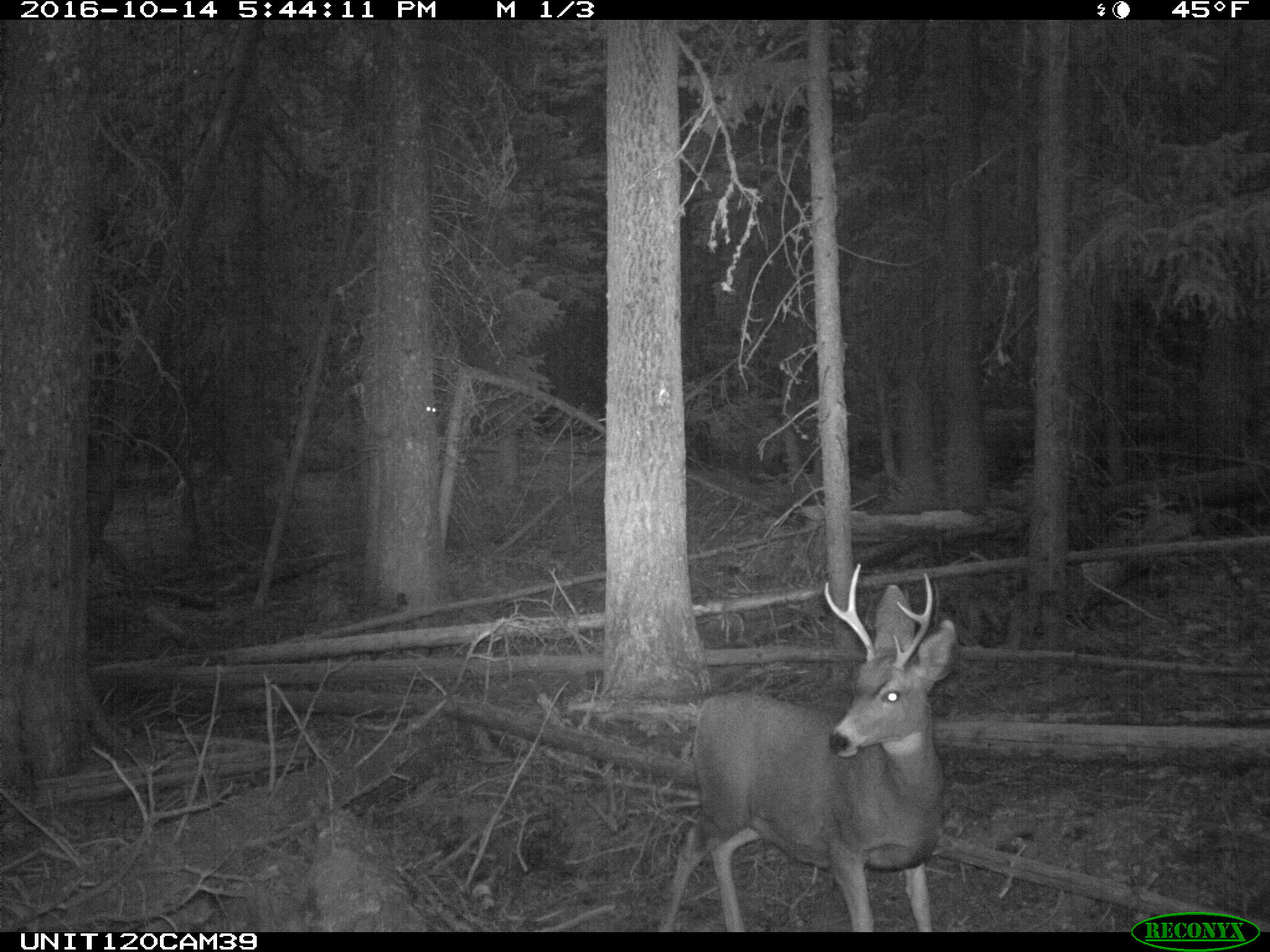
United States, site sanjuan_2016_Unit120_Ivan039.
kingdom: Animalia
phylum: Chordata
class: Mammalia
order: Artiodactyla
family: Cervidae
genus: Odocoileus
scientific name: Odocoileus hemionus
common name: mule deer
Odocoileus hemionus (mule deer).